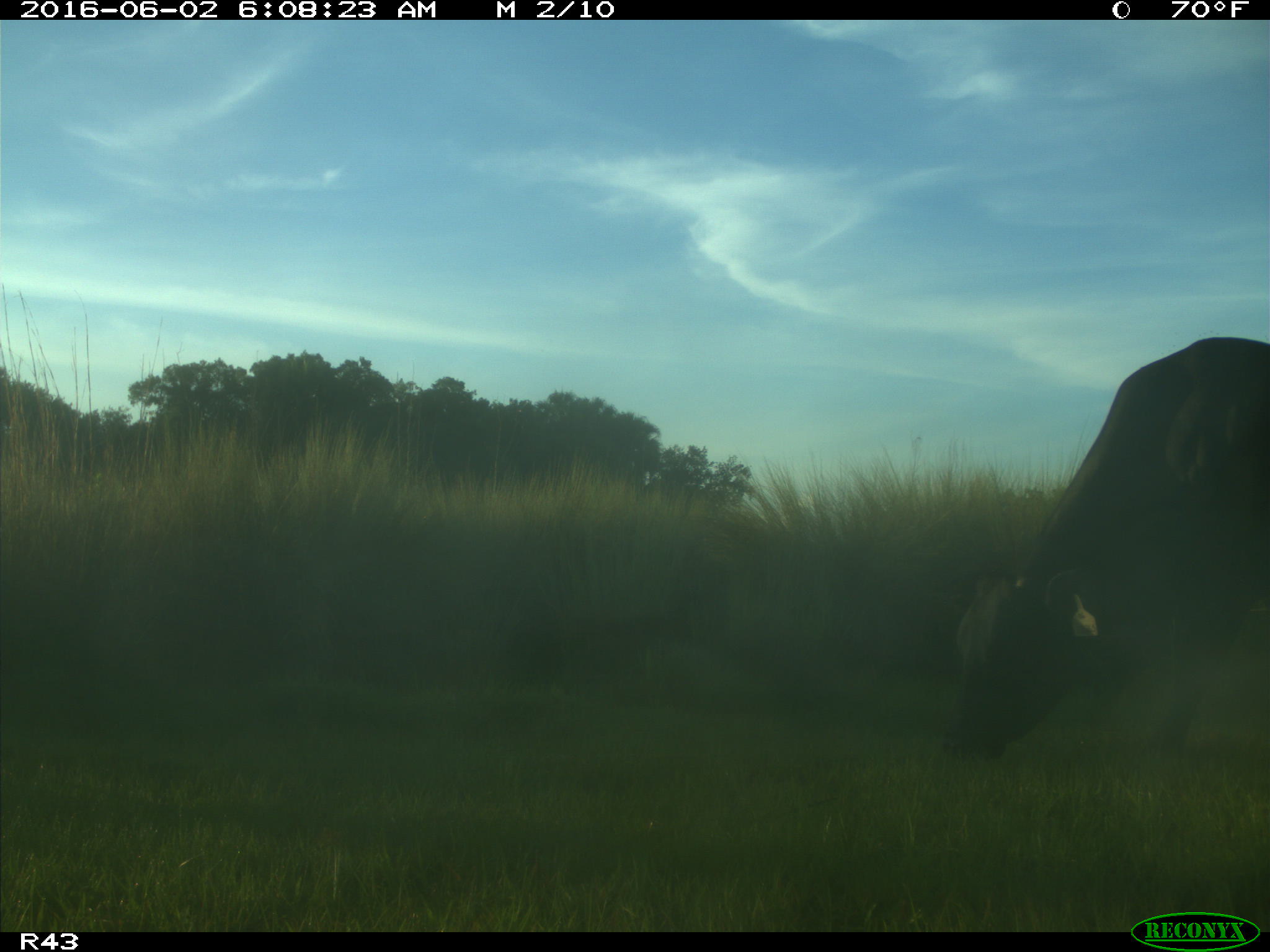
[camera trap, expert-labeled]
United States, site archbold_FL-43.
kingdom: Animalia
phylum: Chordata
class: Mammalia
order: Artiodactyla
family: Bovidae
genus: Bos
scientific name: Bos taurus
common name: domestic cow